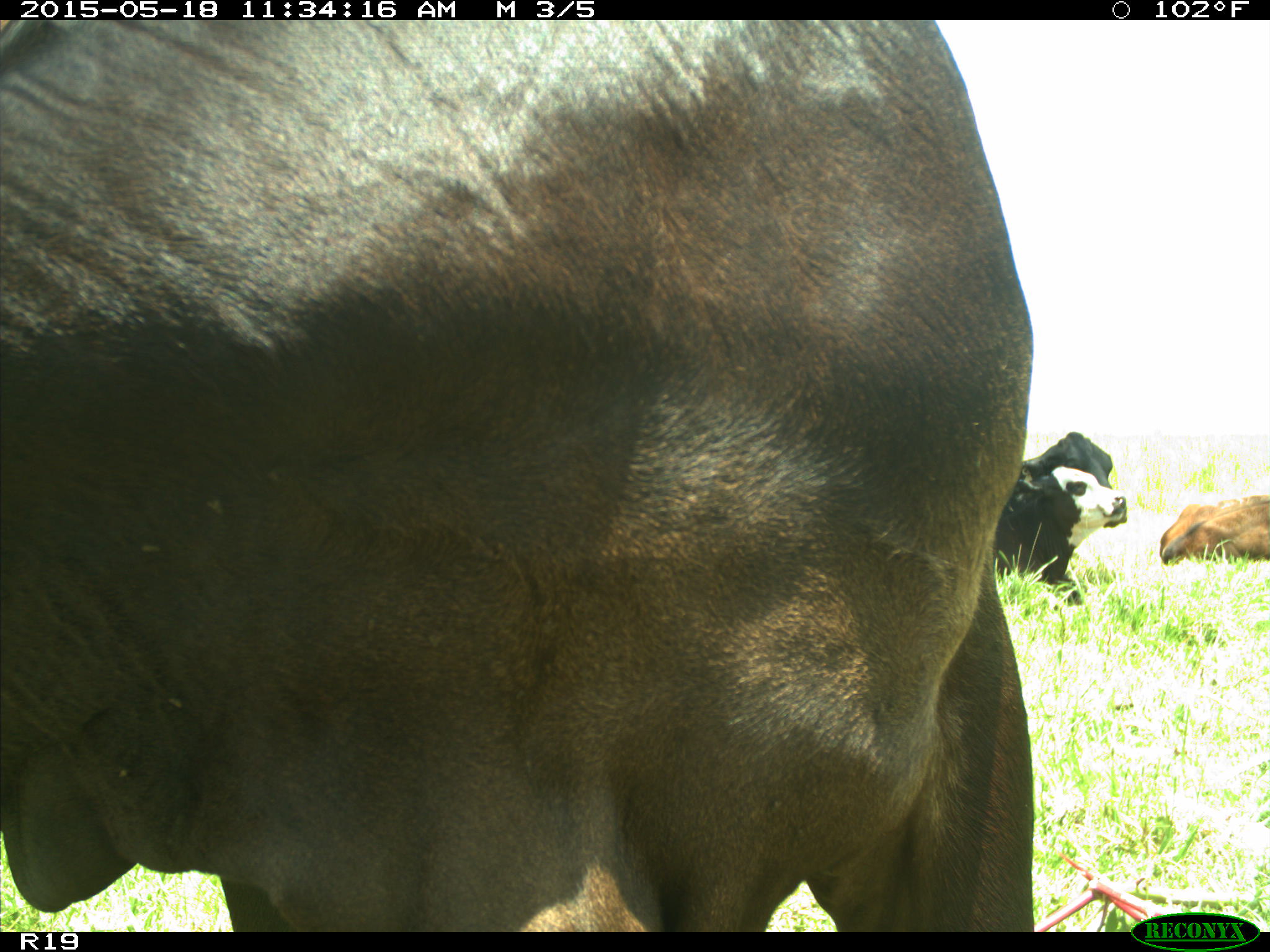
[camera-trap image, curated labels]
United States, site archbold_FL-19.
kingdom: Animalia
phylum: Chordata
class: Mammalia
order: Artiodactyla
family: Bovidae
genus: Bos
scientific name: Bos taurus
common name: domestic cow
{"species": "Bos taurus (domestic cow)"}